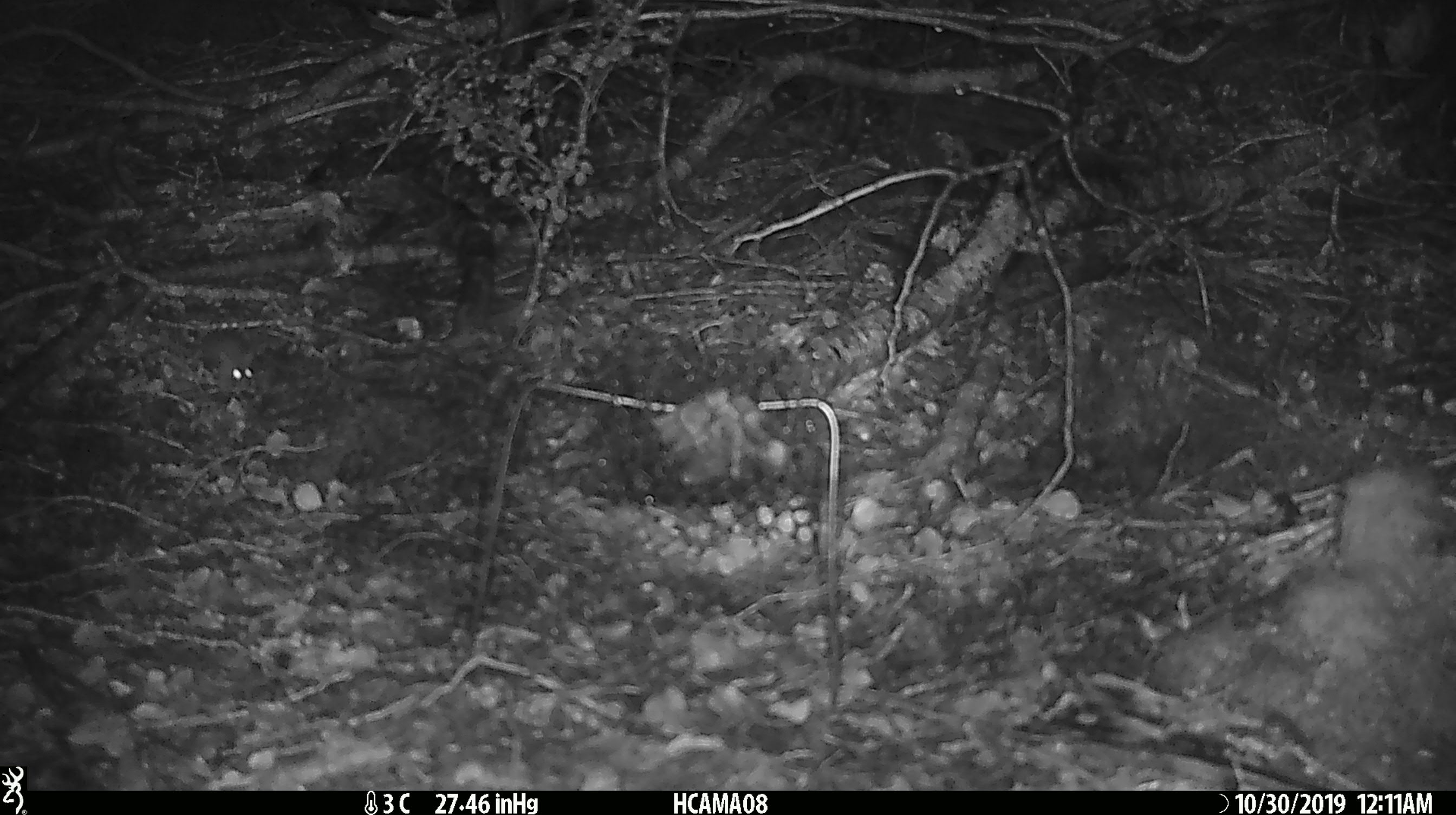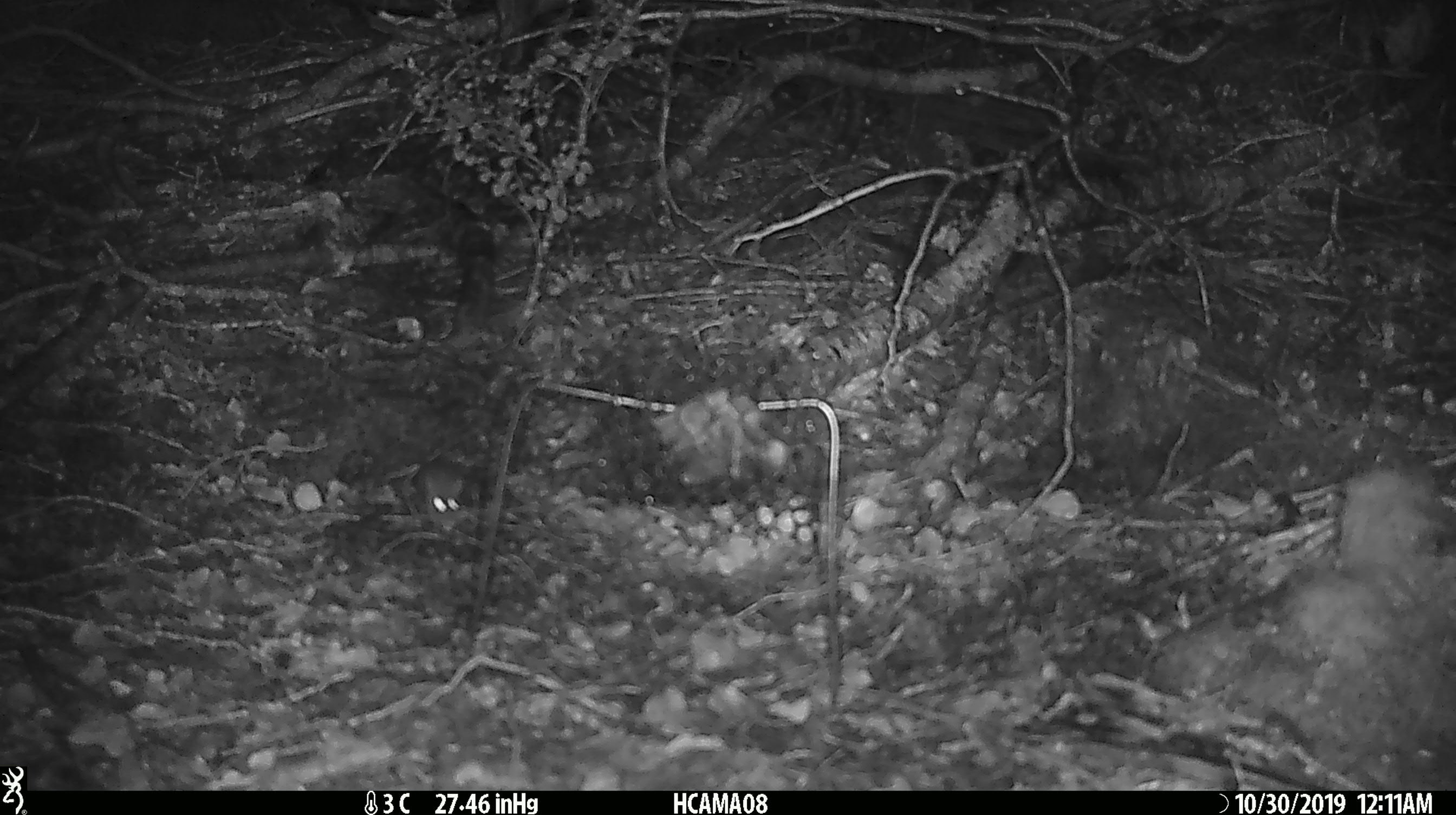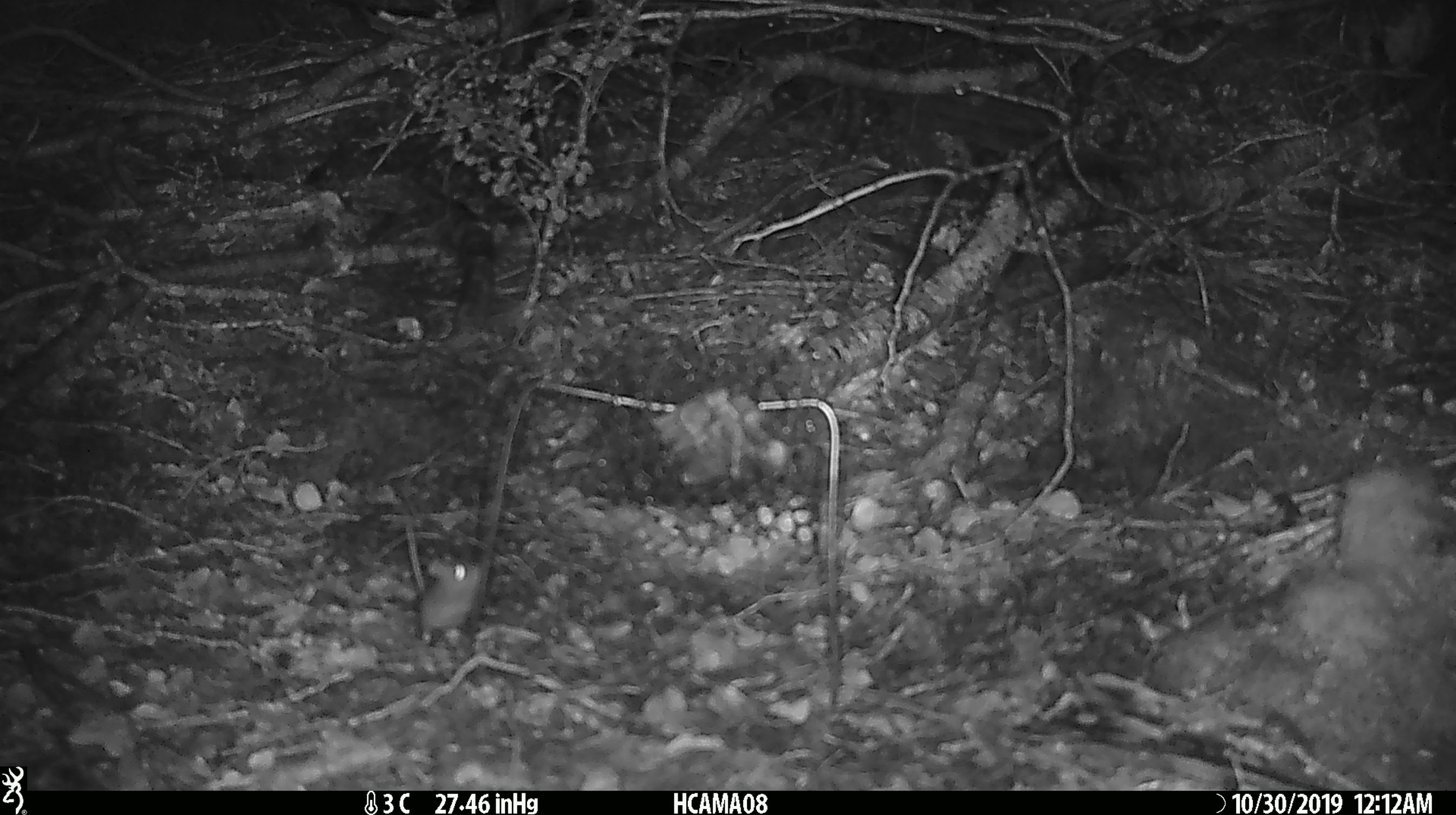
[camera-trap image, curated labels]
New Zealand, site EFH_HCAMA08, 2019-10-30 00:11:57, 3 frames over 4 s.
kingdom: Animalia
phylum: Chordata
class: Mammalia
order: Rodentia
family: Muridae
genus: Mus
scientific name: Mus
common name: mouse